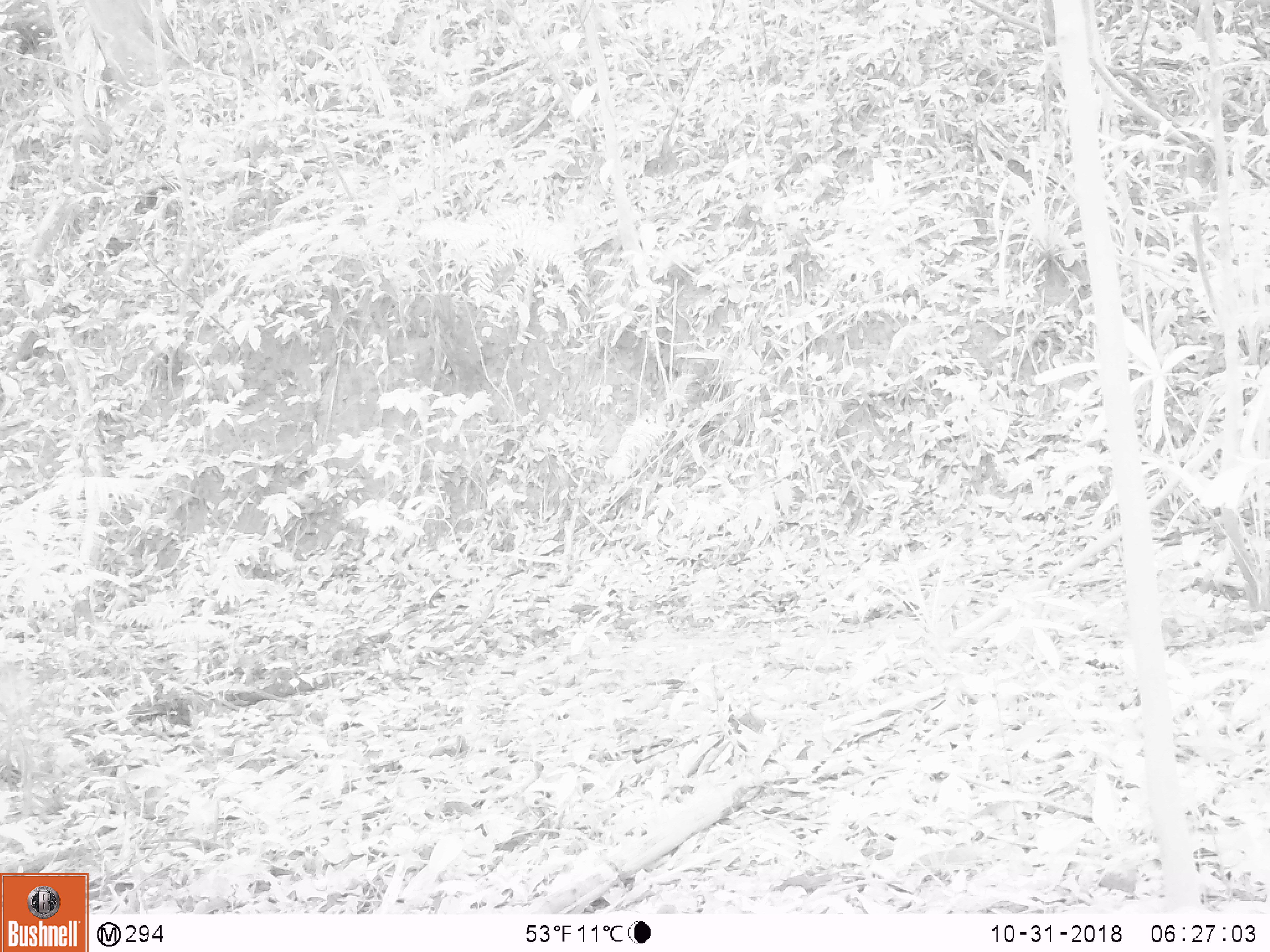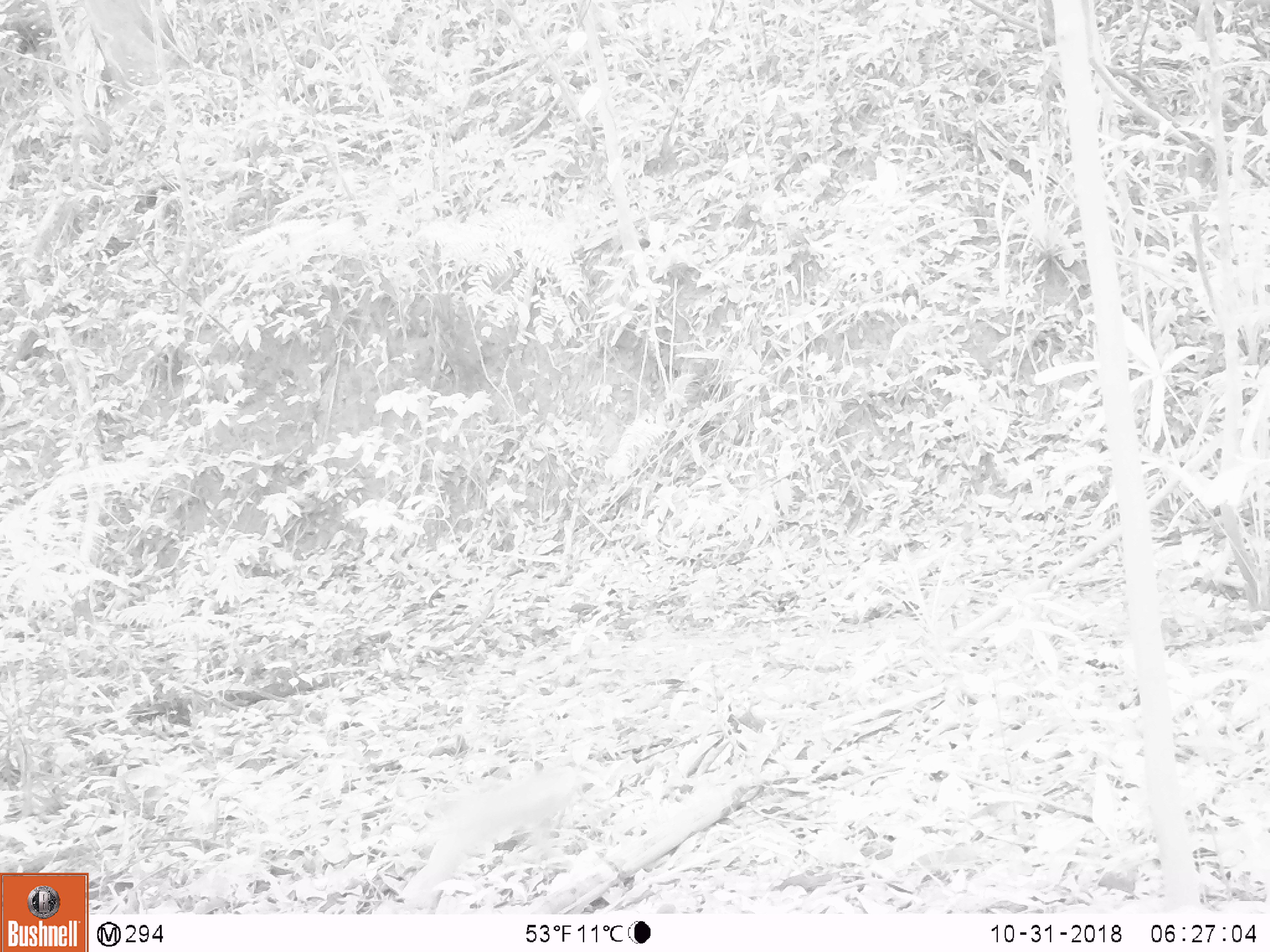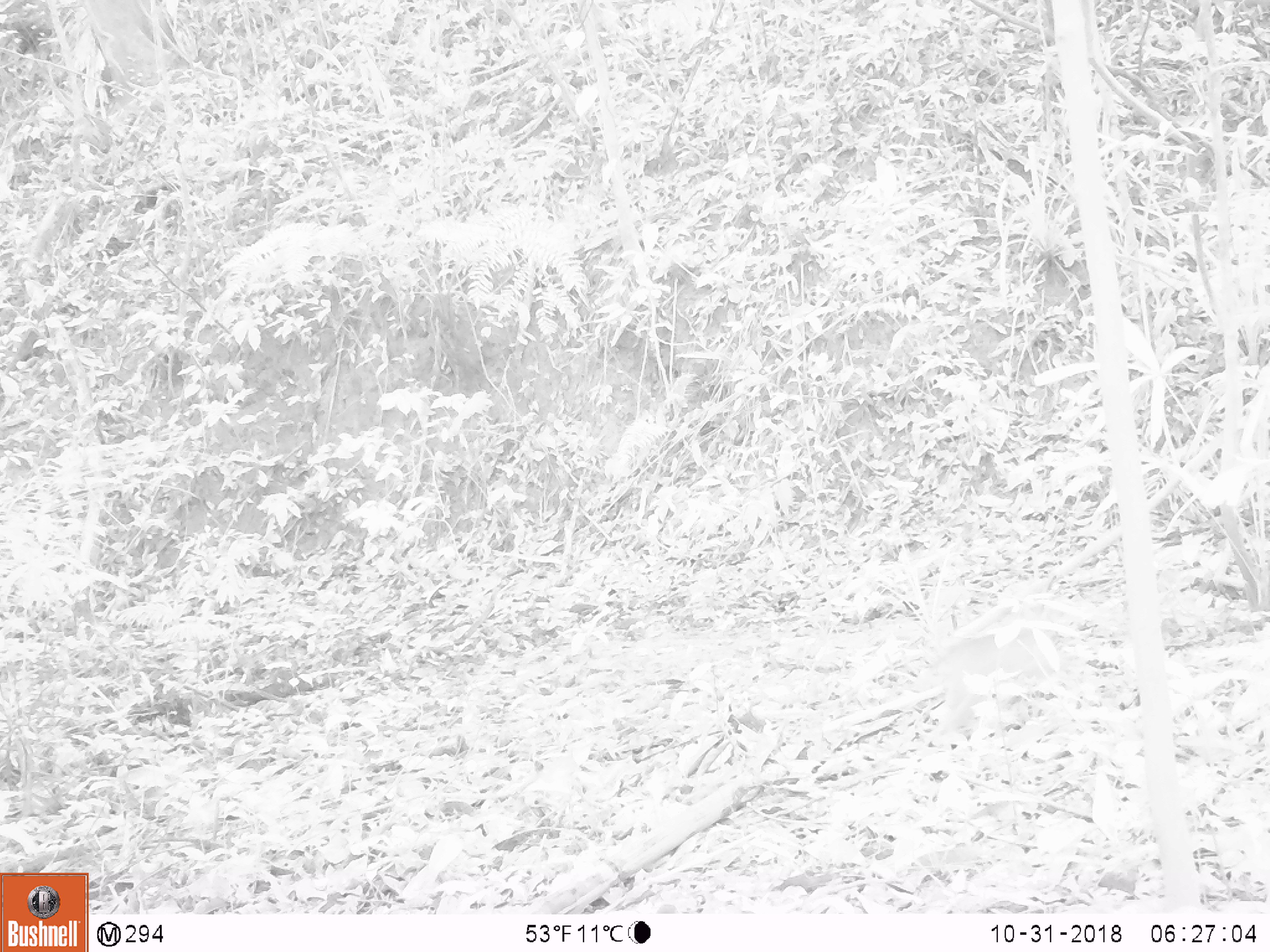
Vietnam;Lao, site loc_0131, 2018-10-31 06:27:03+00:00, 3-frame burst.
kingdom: Animalia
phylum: Chordata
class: Mammalia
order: Primates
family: Cercopithecidae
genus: Macaca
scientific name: Macaca nemestrina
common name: pig-tailed macaque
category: pig tailed macaque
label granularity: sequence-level